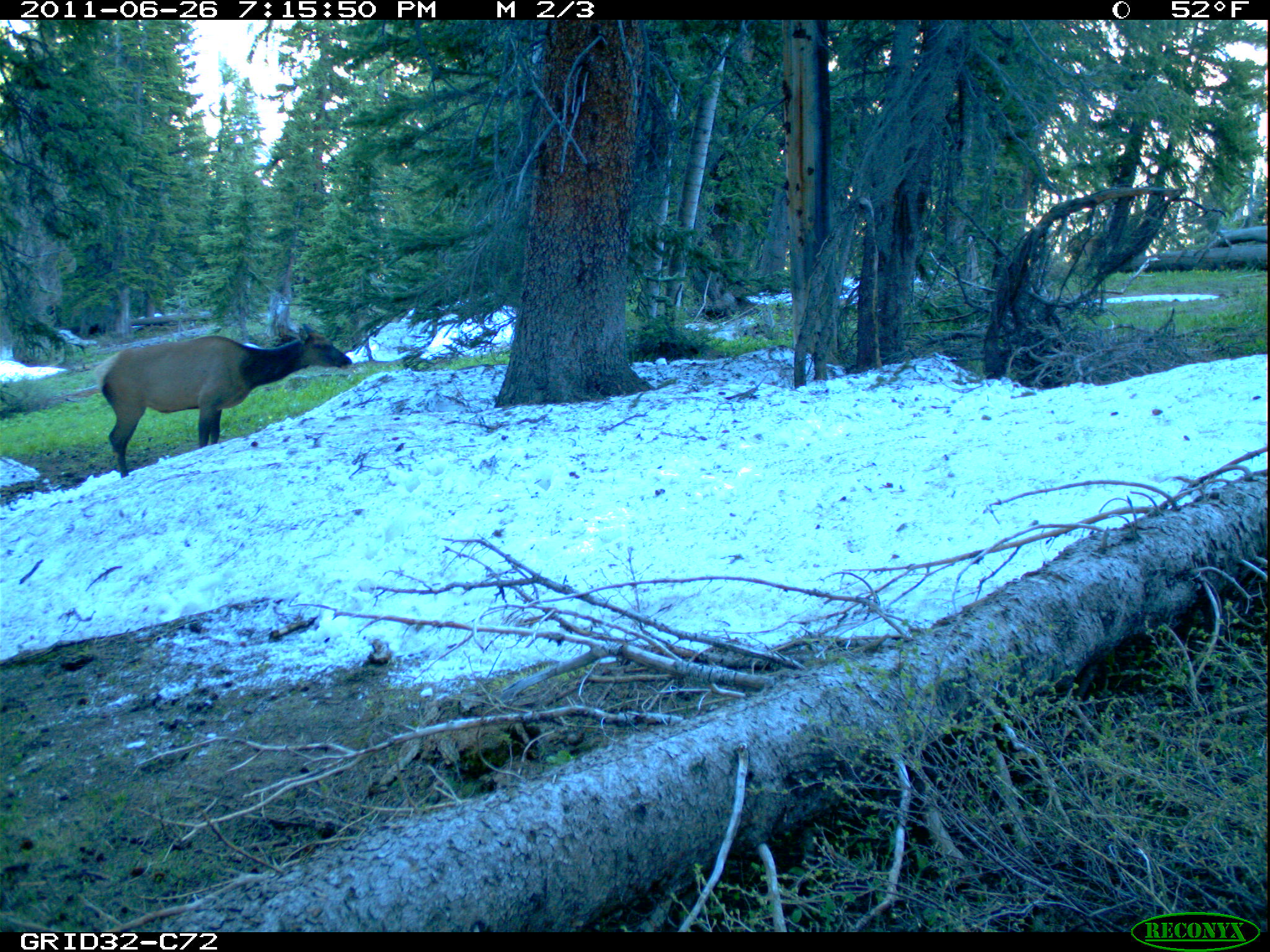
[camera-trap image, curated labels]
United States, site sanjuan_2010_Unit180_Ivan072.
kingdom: Animalia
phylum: Chordata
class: Mammalia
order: Artiodactyla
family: Cervidae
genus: Cervus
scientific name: Cervus elaphus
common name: red deer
Cervus elaphus (red deer).